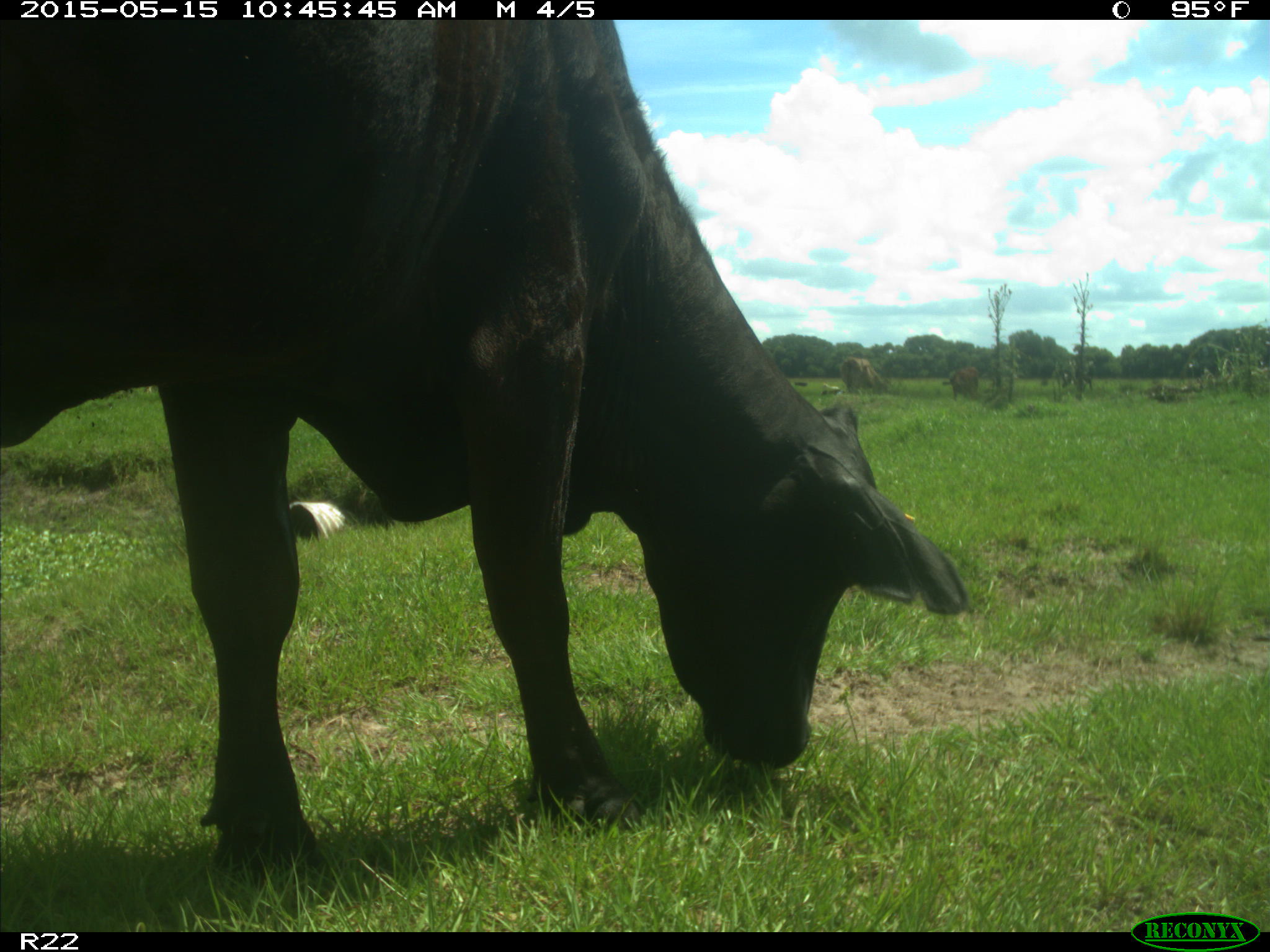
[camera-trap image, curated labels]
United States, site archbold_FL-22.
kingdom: Animalia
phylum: Chordata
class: Mammalia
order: Artiodactyla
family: Bovidae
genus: Bos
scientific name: Bos taurus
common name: domestic cow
Bos taurus (domestic cow).